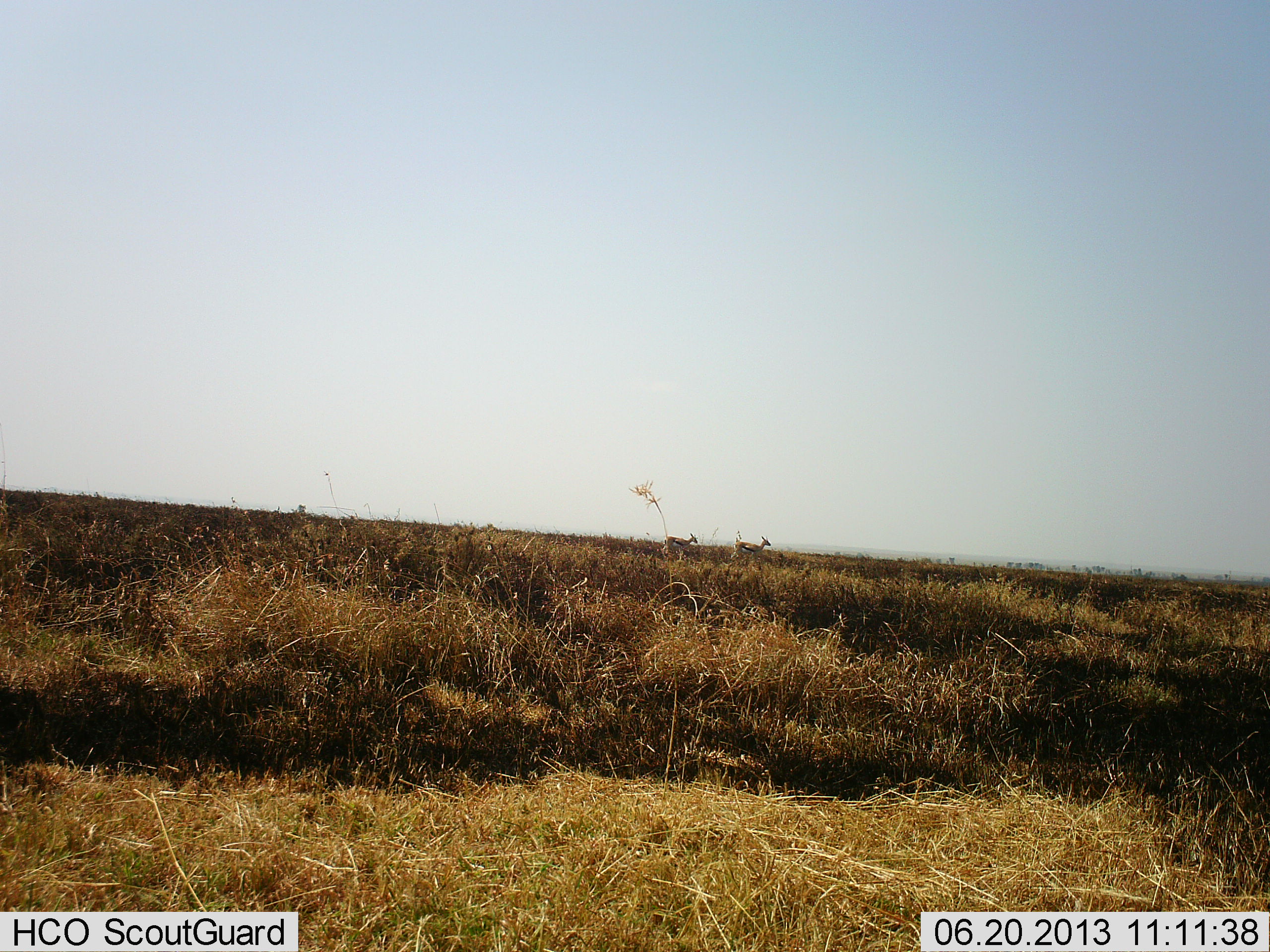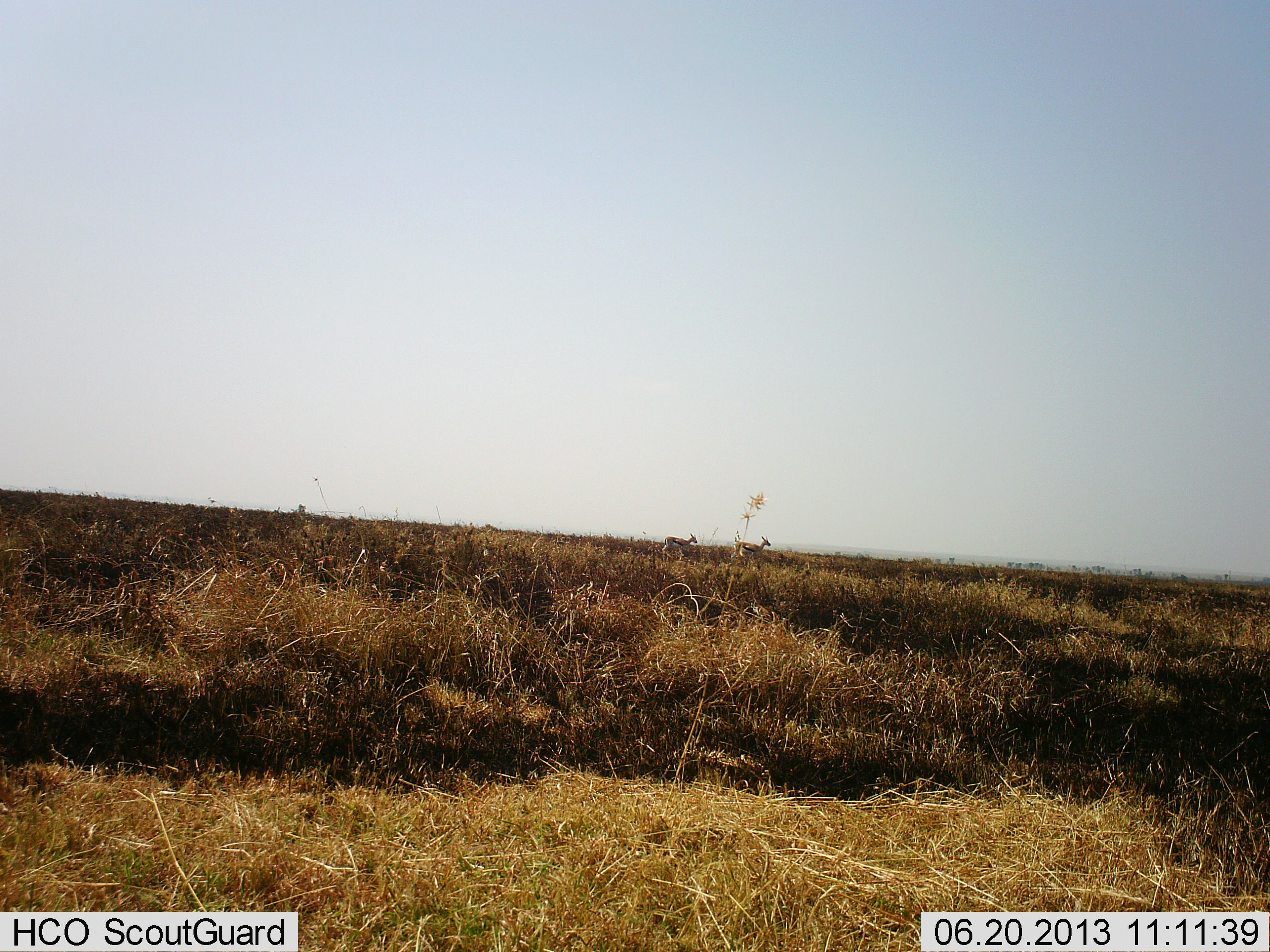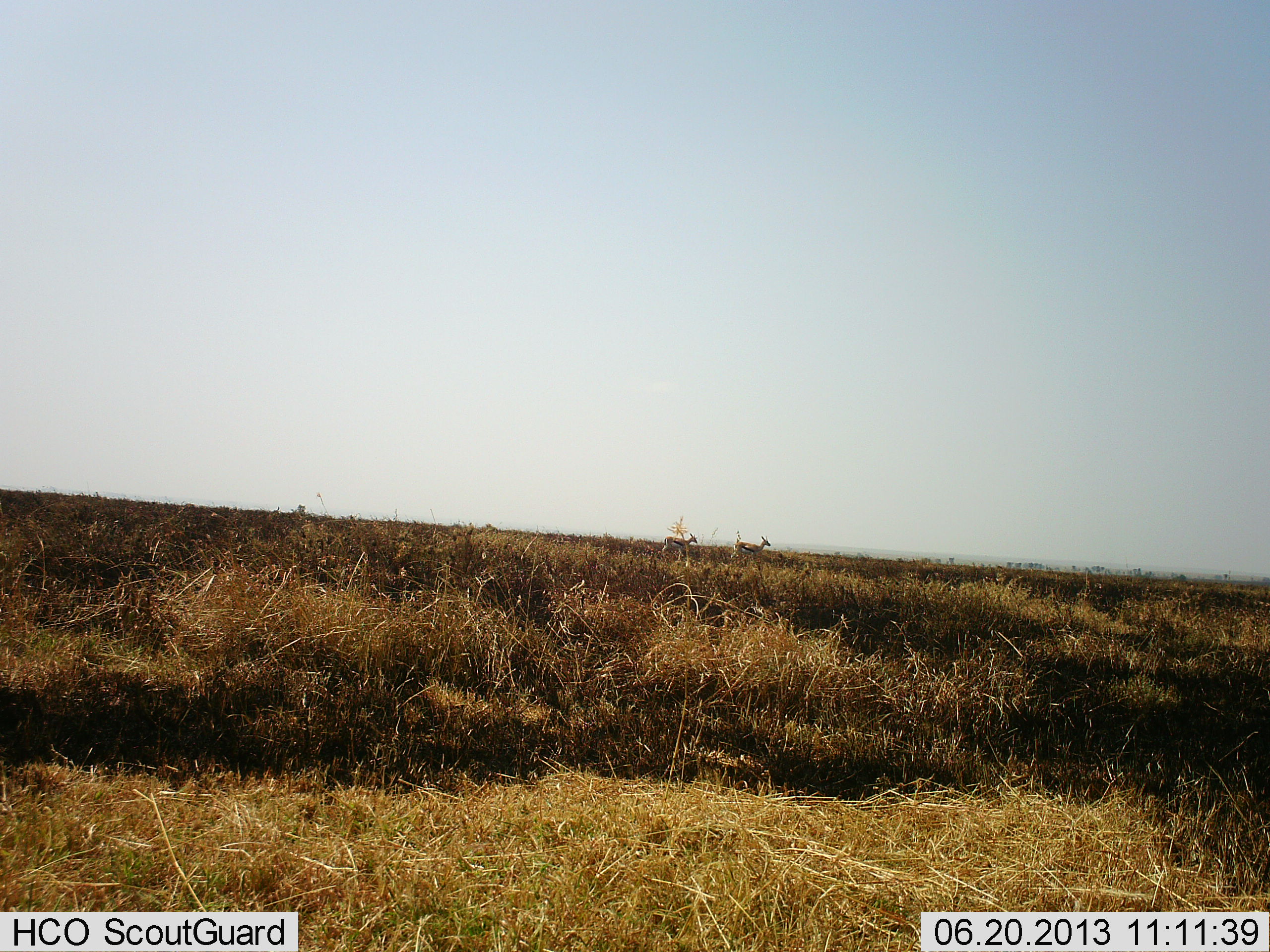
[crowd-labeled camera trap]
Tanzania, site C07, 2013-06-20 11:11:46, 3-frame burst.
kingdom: Animalia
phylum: Chordata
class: Mammalia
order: Artiodactyla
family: Bovidae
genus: Eudorcas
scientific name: Eudorcas thomsonii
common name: thomson's gazelle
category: gazellethomsons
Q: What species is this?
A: Gazellethomsons (thomson's gazelle) (Eudorcas thomsonii).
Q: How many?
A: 2.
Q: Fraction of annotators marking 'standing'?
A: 80%.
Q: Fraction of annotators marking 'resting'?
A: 0%.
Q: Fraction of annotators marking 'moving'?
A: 20%.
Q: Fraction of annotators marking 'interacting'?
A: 0%.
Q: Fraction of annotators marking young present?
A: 0%.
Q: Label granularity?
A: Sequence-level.